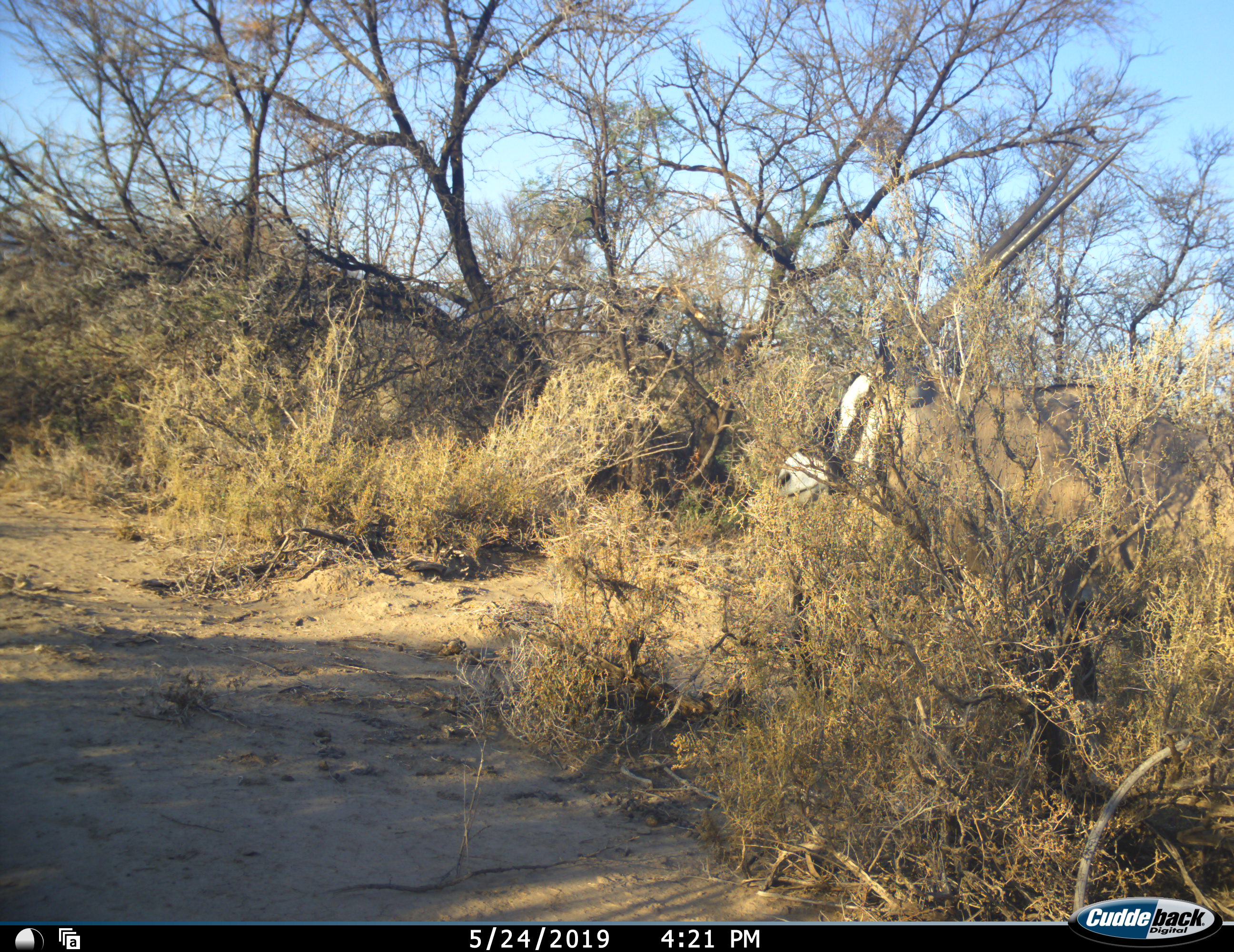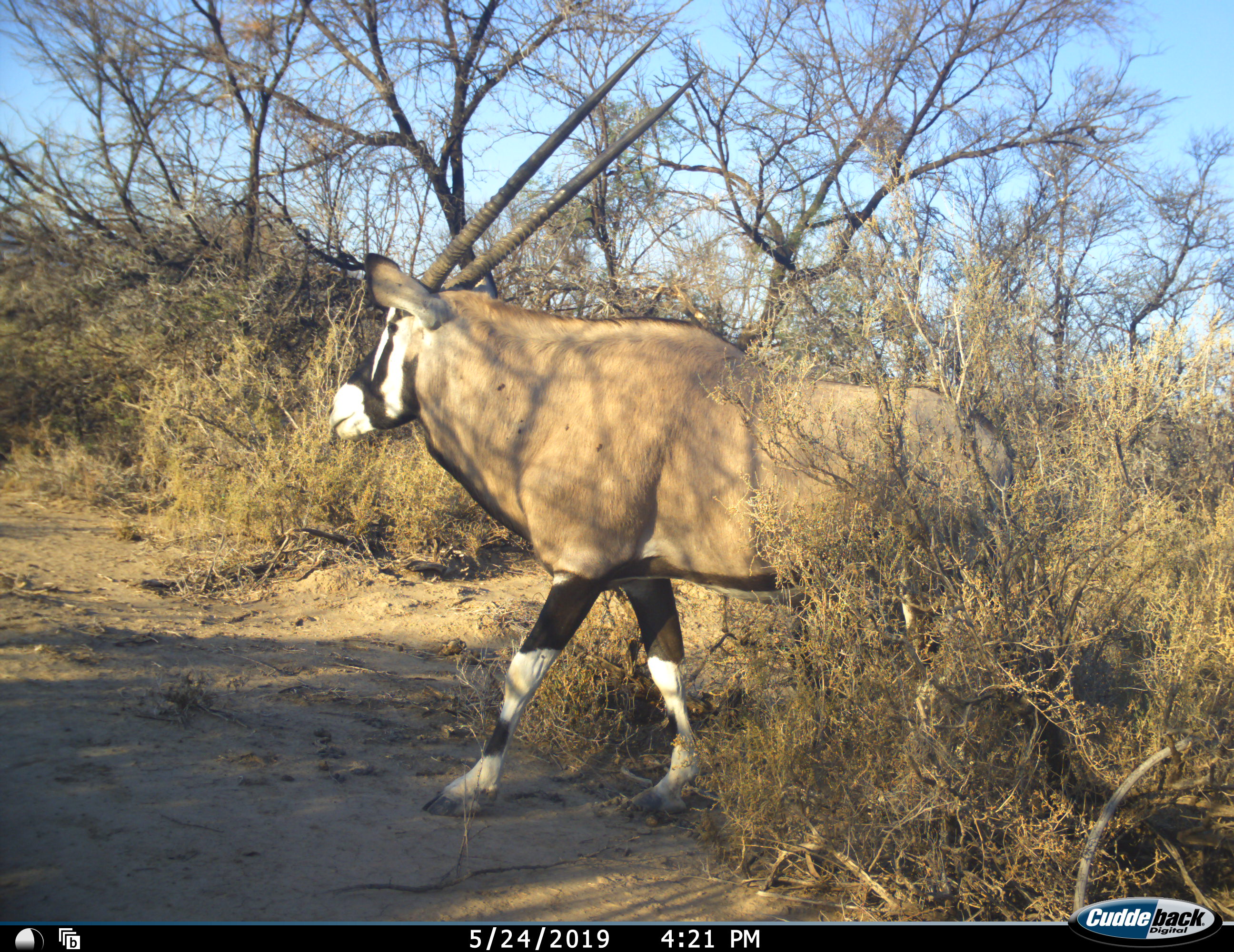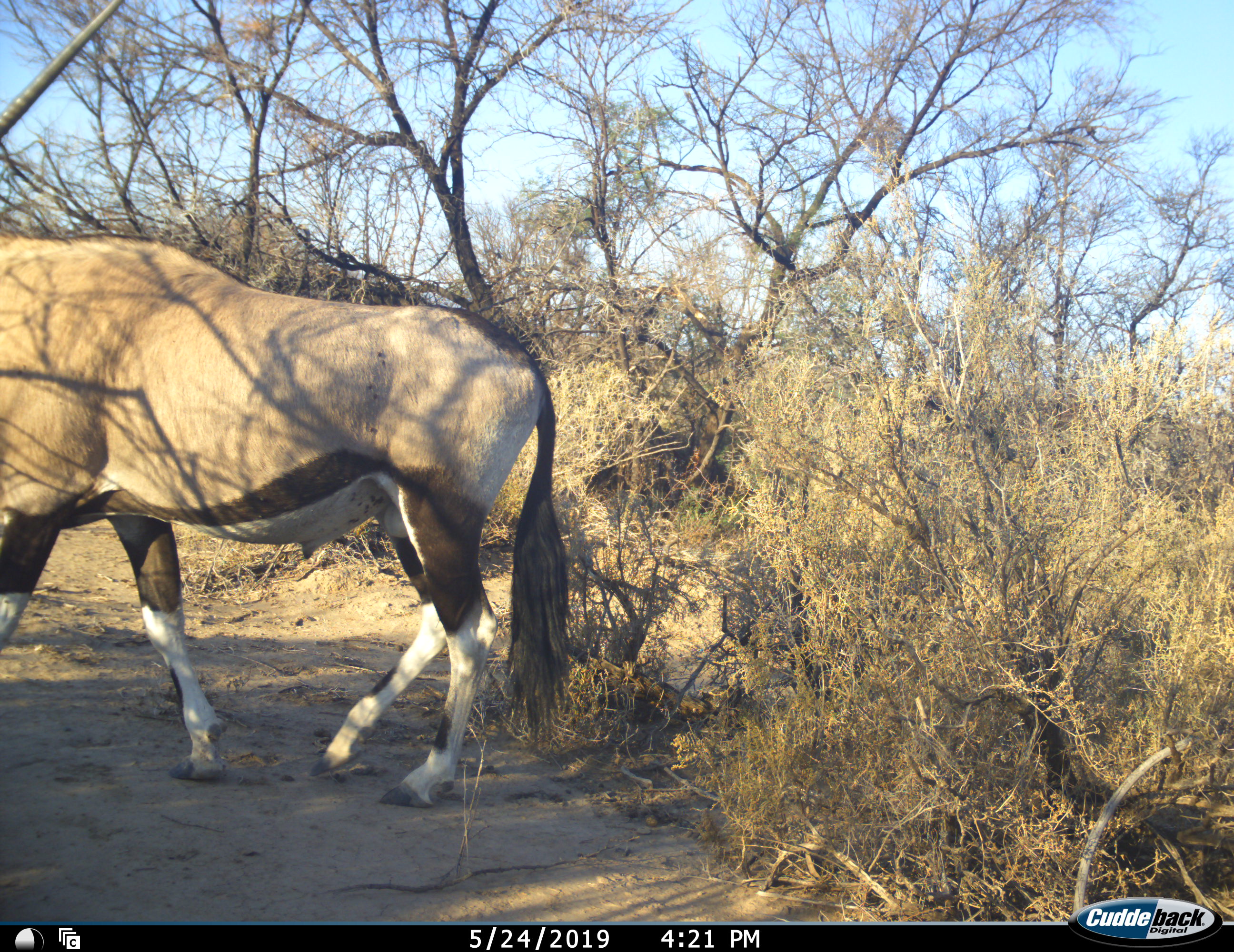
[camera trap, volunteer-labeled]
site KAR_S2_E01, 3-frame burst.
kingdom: Animalia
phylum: Chordata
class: Mammalia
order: Artiodactyla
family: Bovidae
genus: Oryx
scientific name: Oryx gazella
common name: gemsbok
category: oryx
Oryx (gemsbok) (Oryx gazella), count 1. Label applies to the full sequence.